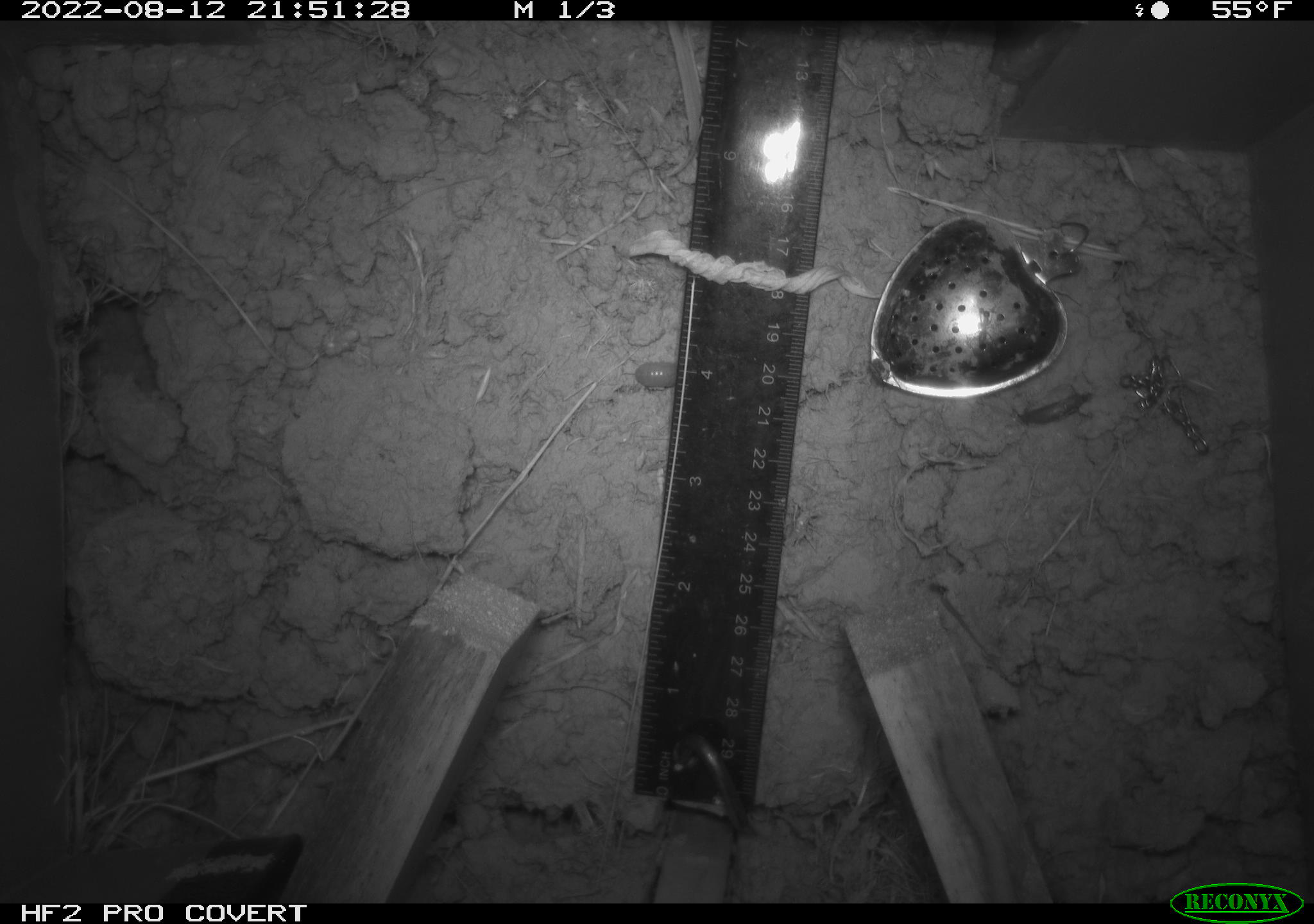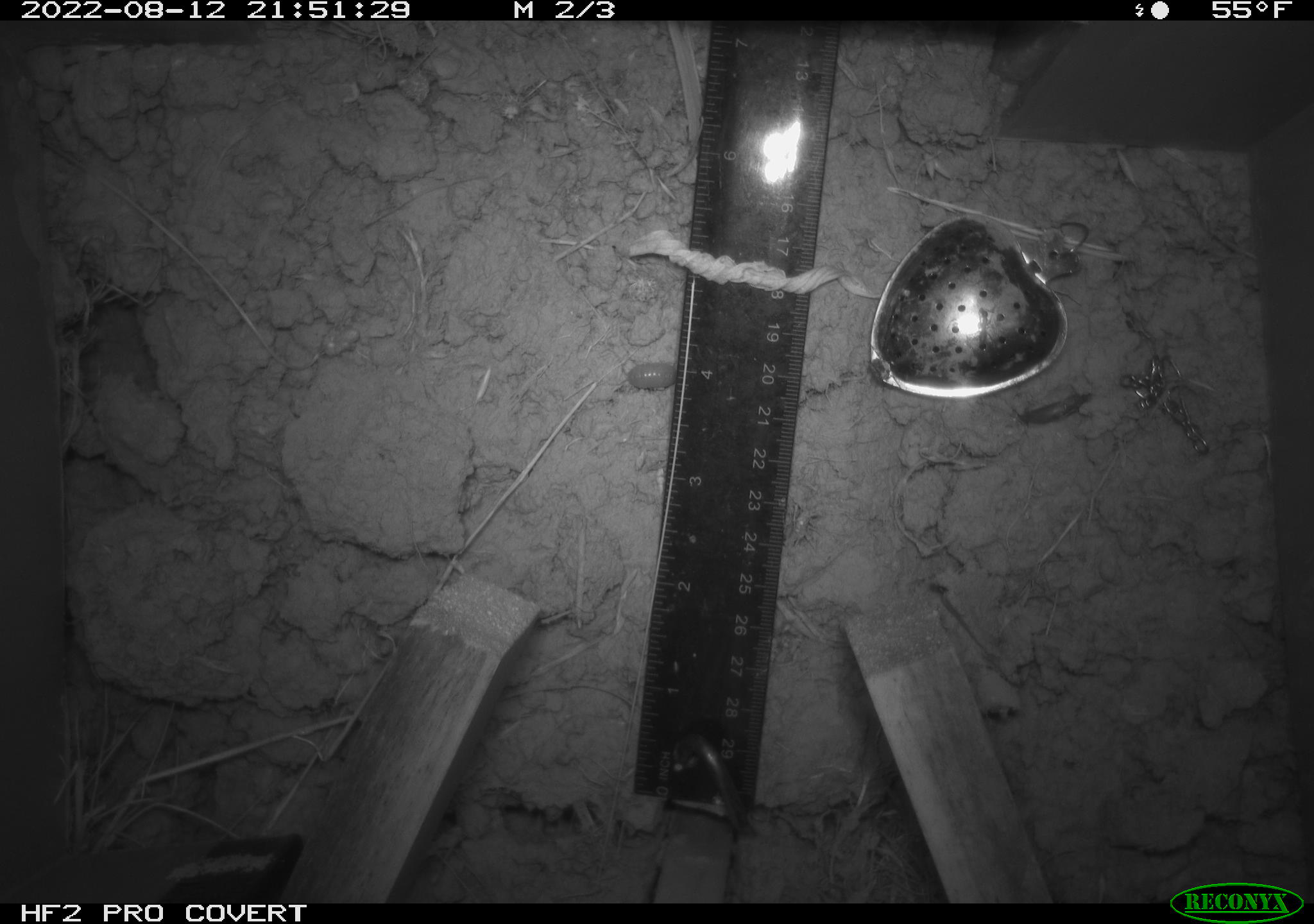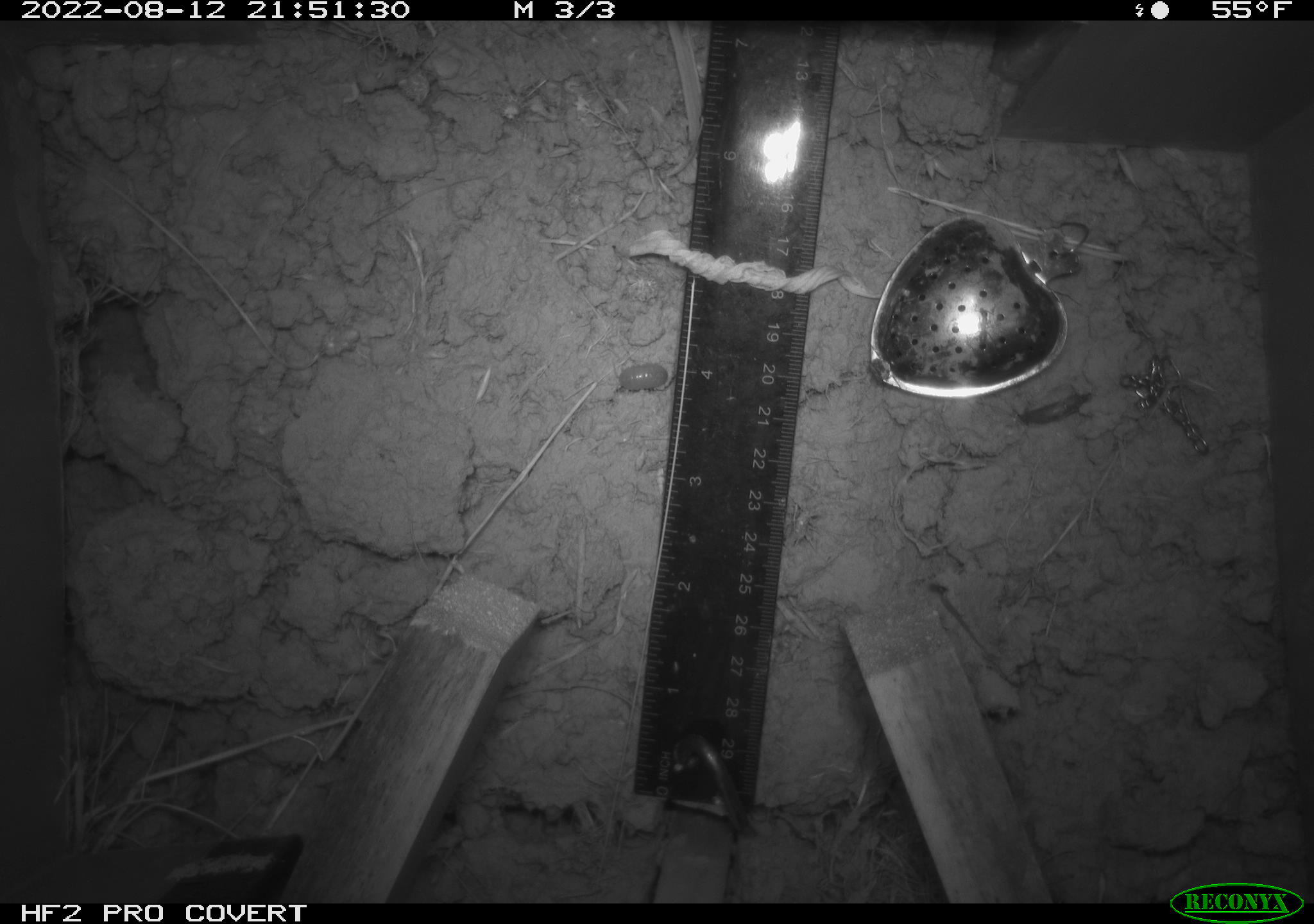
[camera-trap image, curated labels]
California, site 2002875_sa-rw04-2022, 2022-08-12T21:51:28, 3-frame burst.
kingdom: Animalia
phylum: Arthropoda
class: Malacostraca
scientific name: Malacostraca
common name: amphipods, crabs, isopods, krill, lobsters and shrimps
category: malacostracan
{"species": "malacostracan (amphipods, crabs, isopods, krill, lobsters and shrimps) (Malacostraca)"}